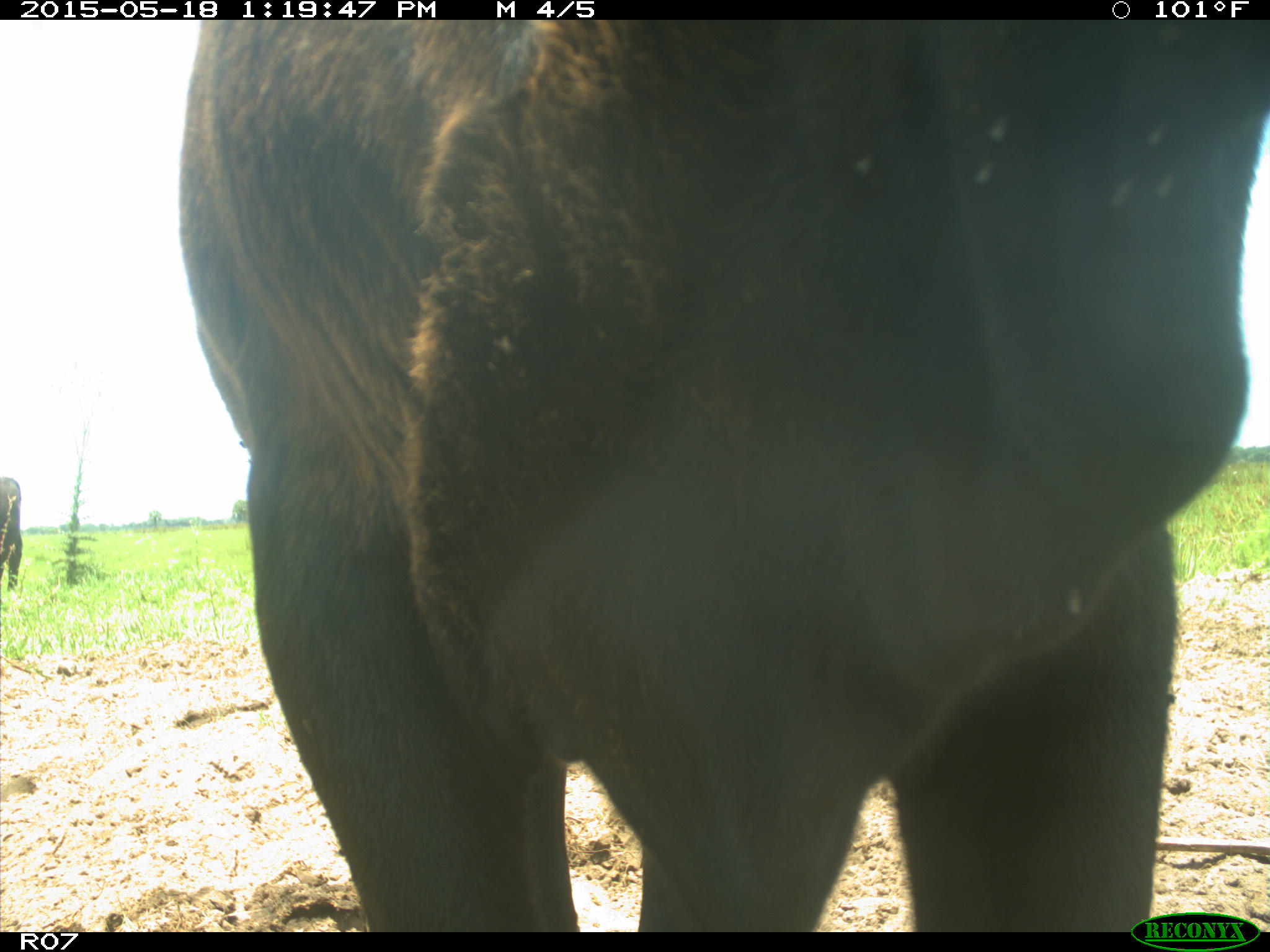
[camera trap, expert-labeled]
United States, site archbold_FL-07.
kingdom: Animalia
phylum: Chordata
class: Mammalia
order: Artiodactyla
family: Bovidae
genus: Bos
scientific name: Bos taurus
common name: domestic cow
Bos taurus (domestic cow).